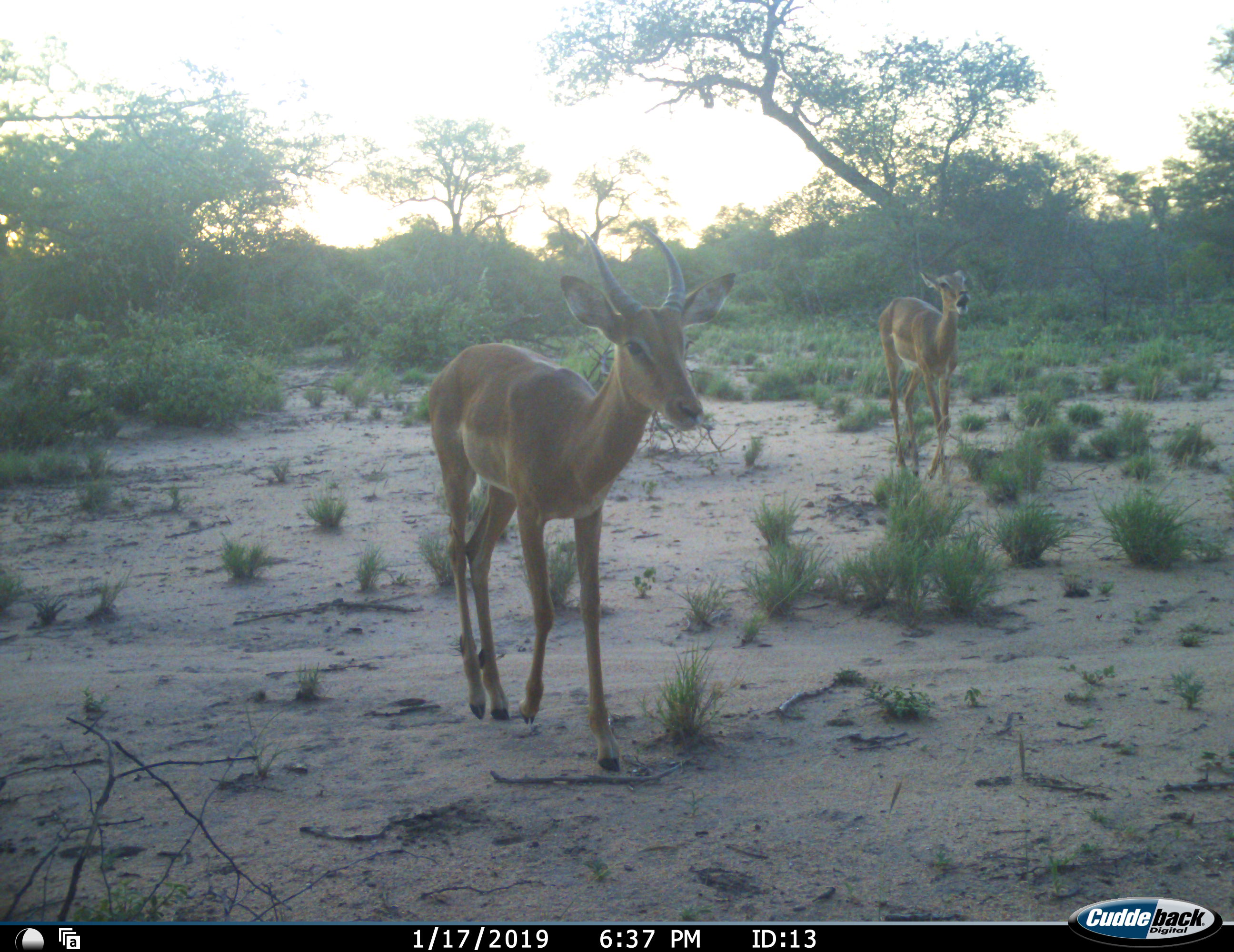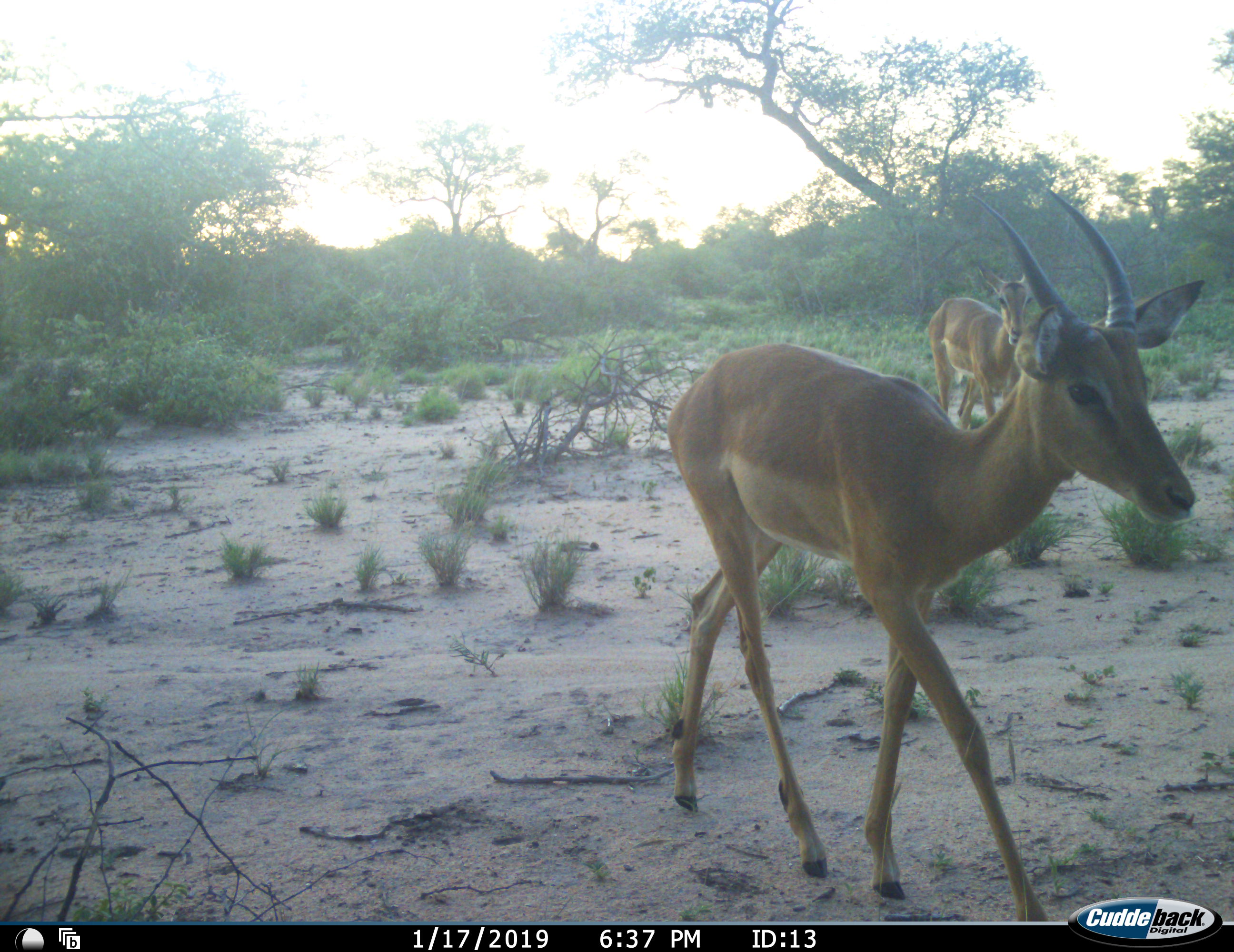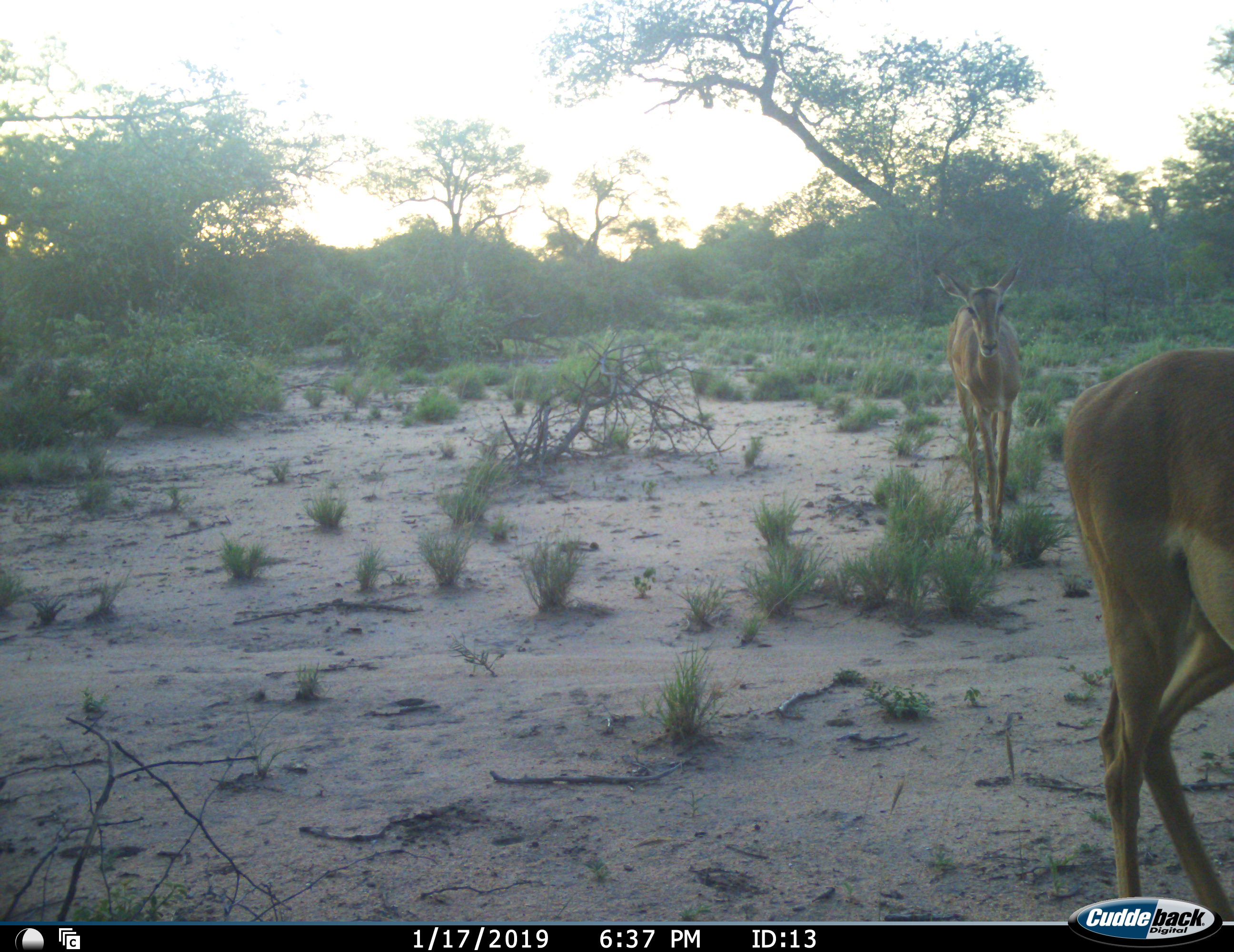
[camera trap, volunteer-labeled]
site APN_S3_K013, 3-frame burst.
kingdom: Animalia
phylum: Chordata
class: Mammalia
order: Artiodactyla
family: Bovidae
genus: Aepyceros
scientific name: Aepyceros melampus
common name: impala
Impala (Aepyceros melampus), count 2. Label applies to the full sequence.